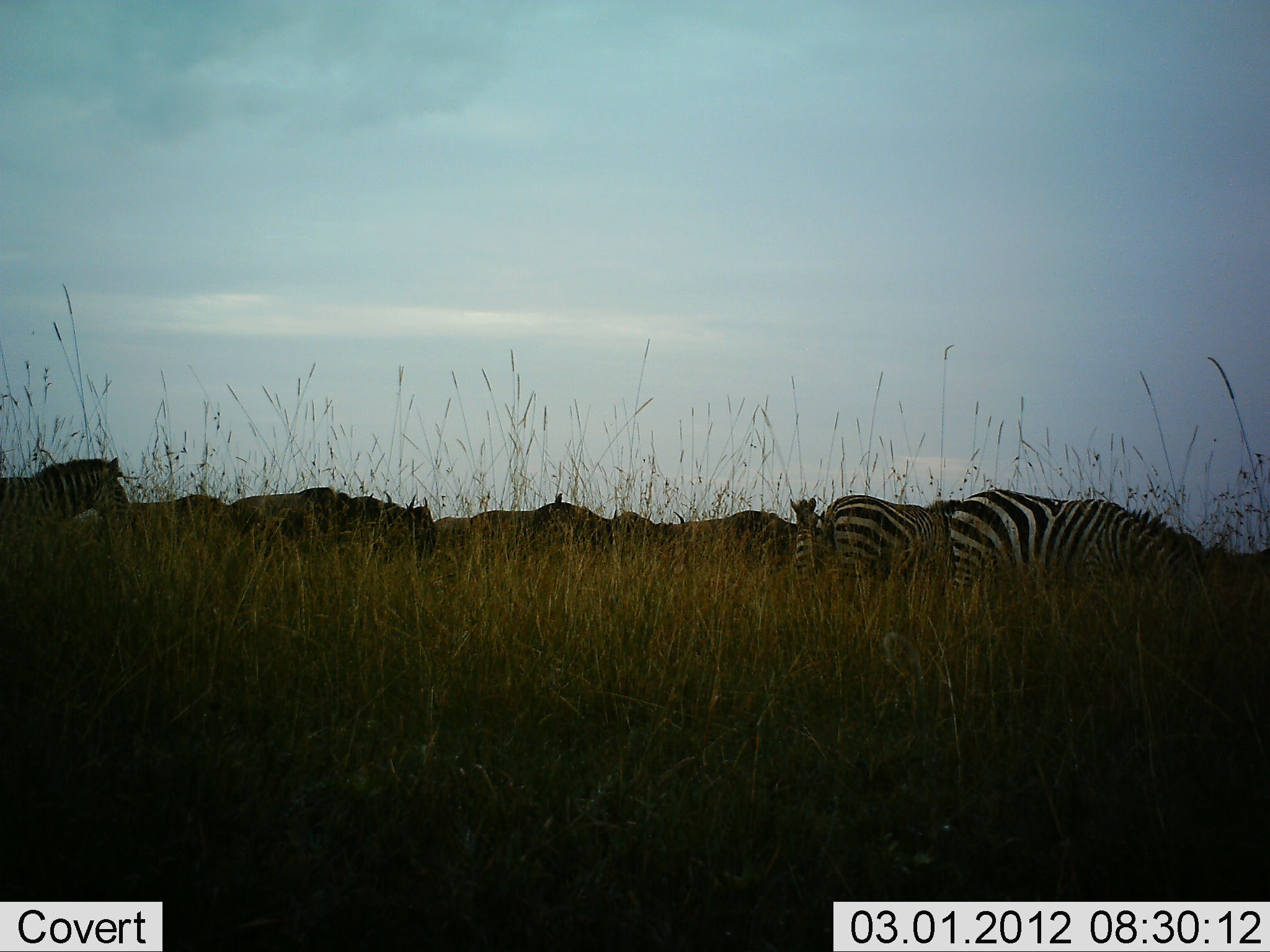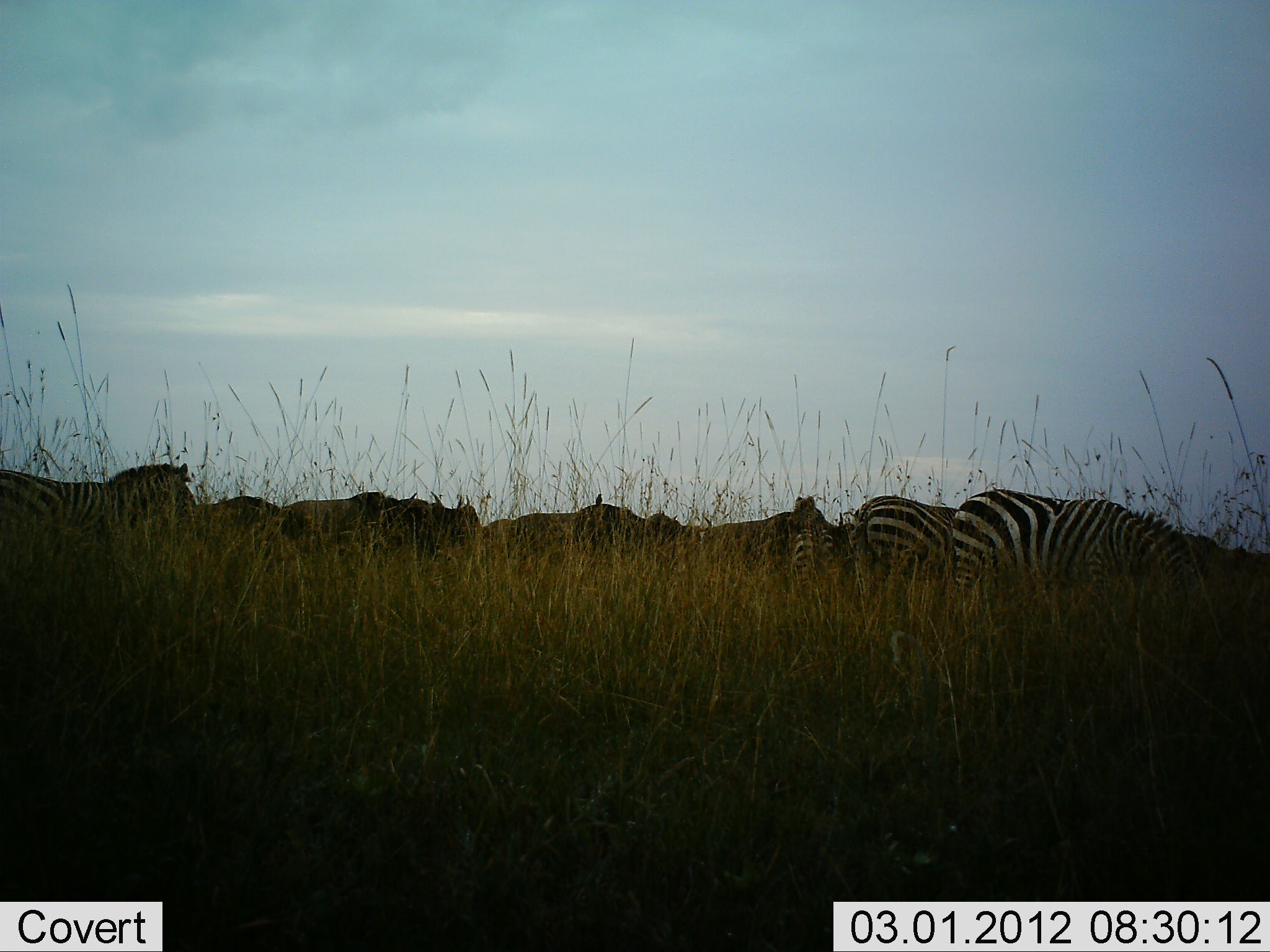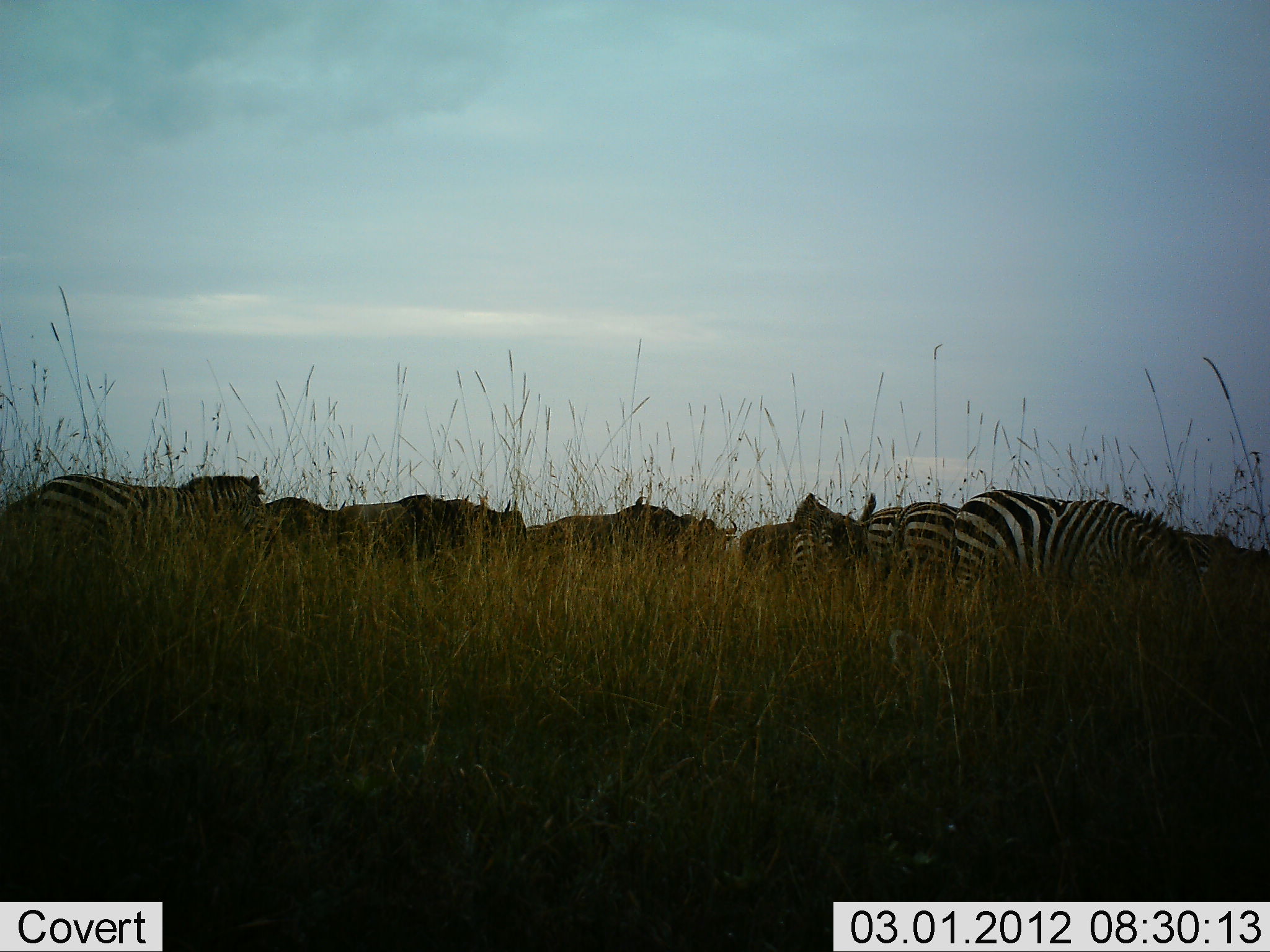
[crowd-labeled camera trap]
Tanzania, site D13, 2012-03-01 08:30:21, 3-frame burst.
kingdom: Animalia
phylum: Chordata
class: Mammalia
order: Artiodactyla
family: Bovidae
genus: Connochaetes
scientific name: Connochaetes taurinus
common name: blue wildebeest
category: wildebeest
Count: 7.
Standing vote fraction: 0%.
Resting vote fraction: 0%.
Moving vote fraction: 93%.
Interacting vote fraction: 0%.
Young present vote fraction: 0%.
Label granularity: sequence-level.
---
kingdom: Animalia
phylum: Chordata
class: Mammalia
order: Perissodactyla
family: Equidae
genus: Equus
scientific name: Equus quagga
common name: plains zebra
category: zebra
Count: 5.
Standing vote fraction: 17%.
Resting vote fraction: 0%.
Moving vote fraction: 78%.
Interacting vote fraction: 0%.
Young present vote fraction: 0%.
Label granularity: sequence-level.